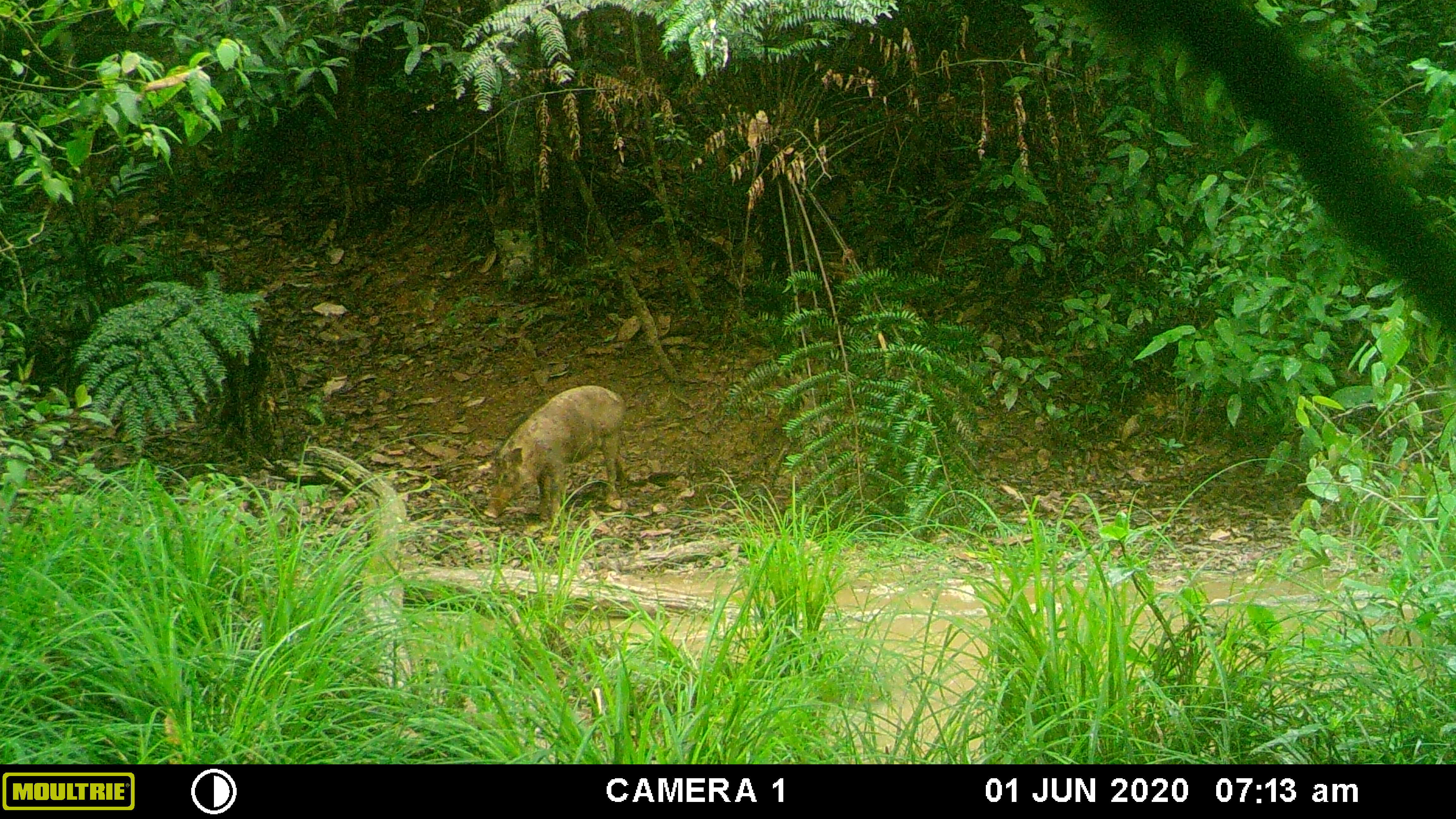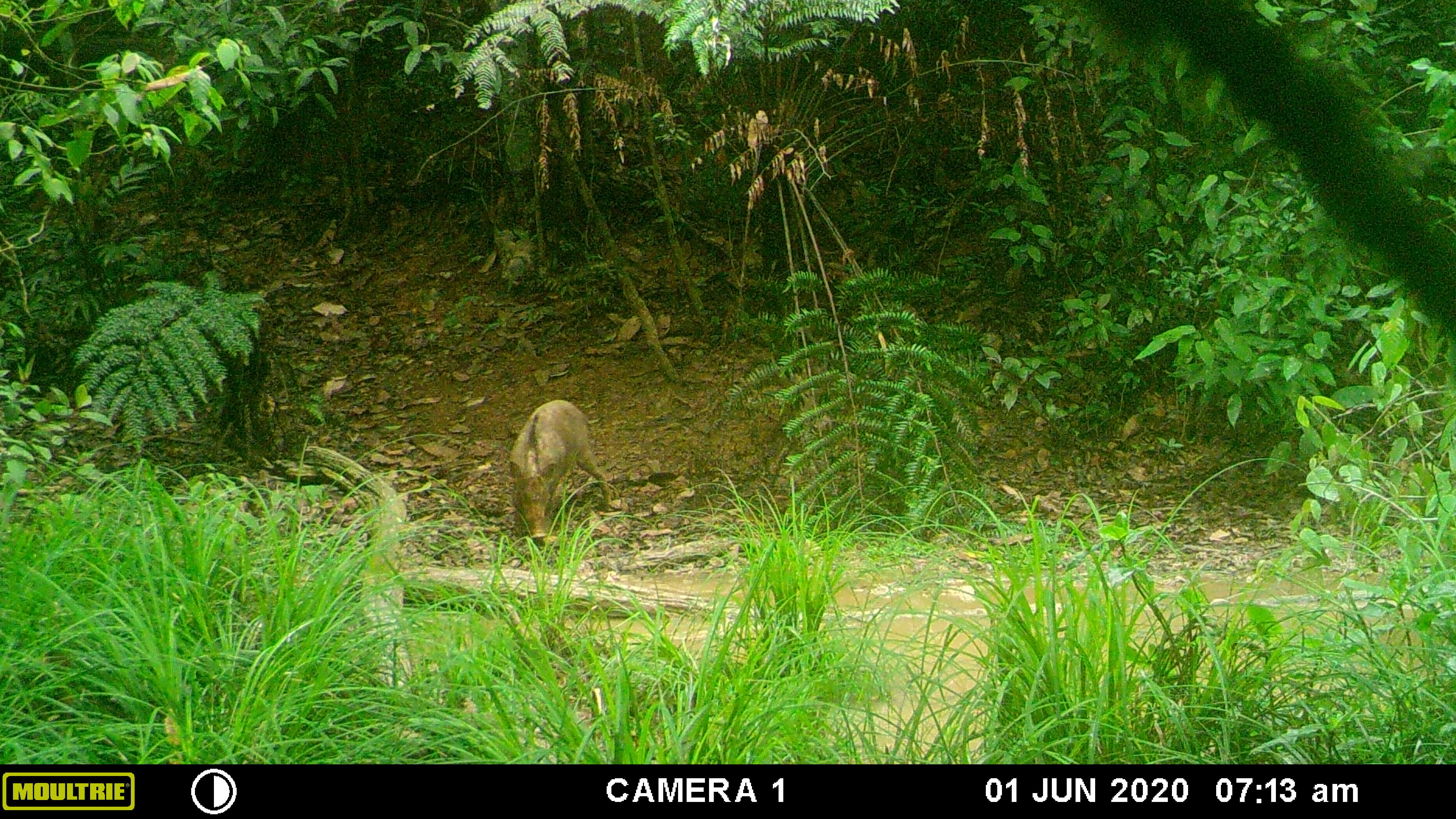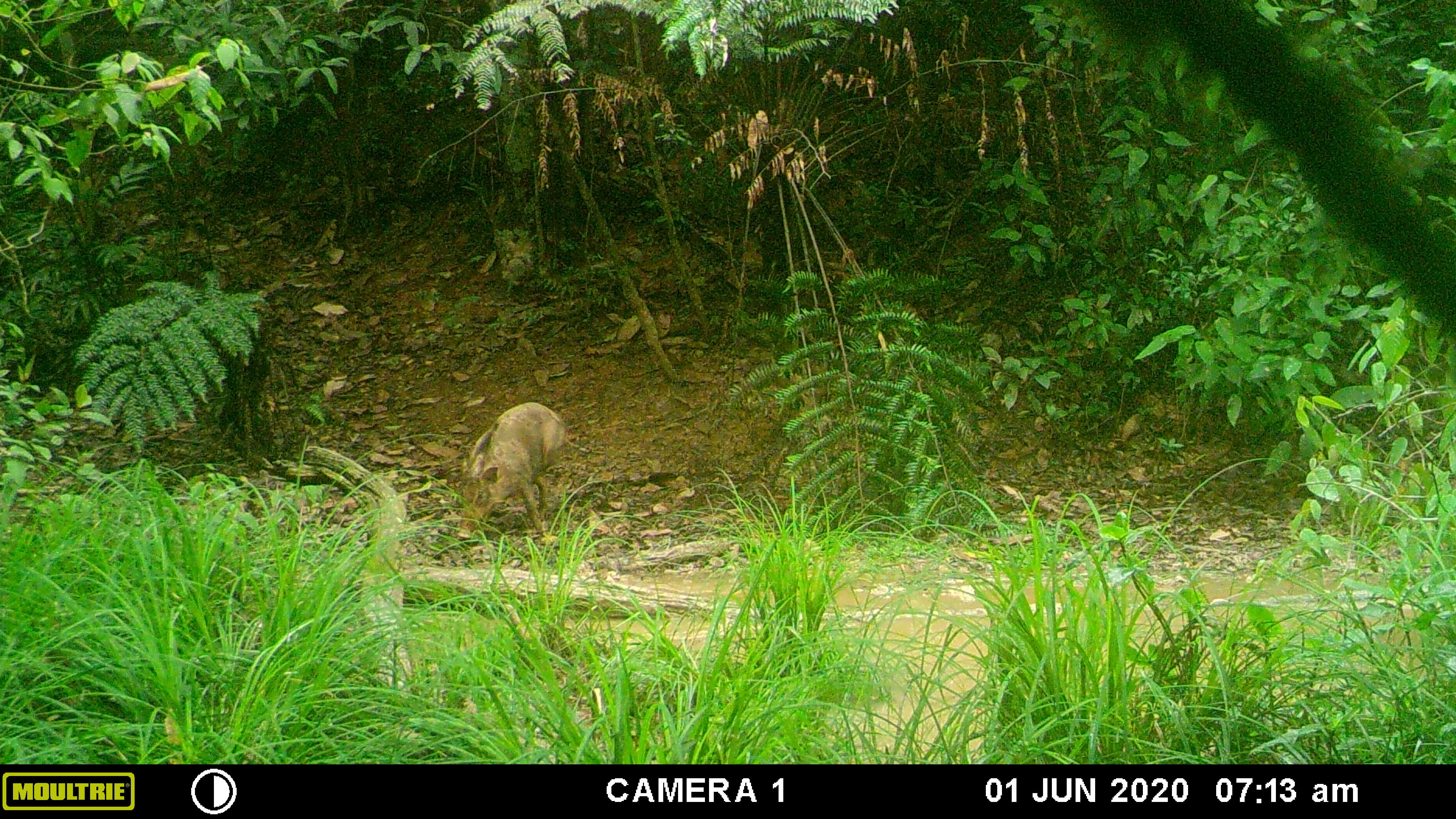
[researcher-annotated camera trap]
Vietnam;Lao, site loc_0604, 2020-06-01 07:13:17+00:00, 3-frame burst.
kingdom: Animalia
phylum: Chordata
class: Mammalia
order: Artiodactyla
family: Suidae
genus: Sus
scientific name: Sus scrofa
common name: eurasian wild pig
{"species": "eurasian wild pig (Sus scrofa)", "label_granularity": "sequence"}